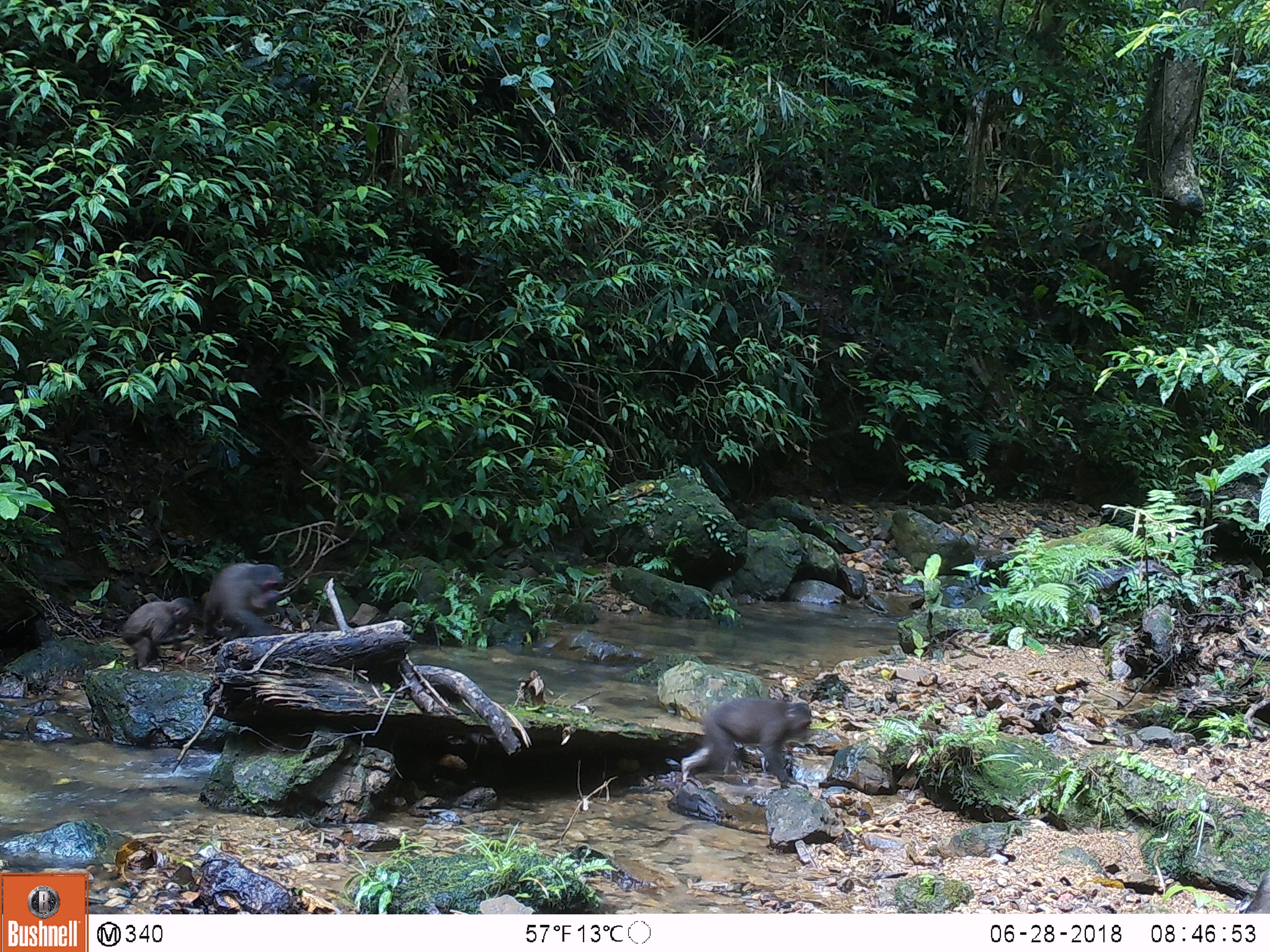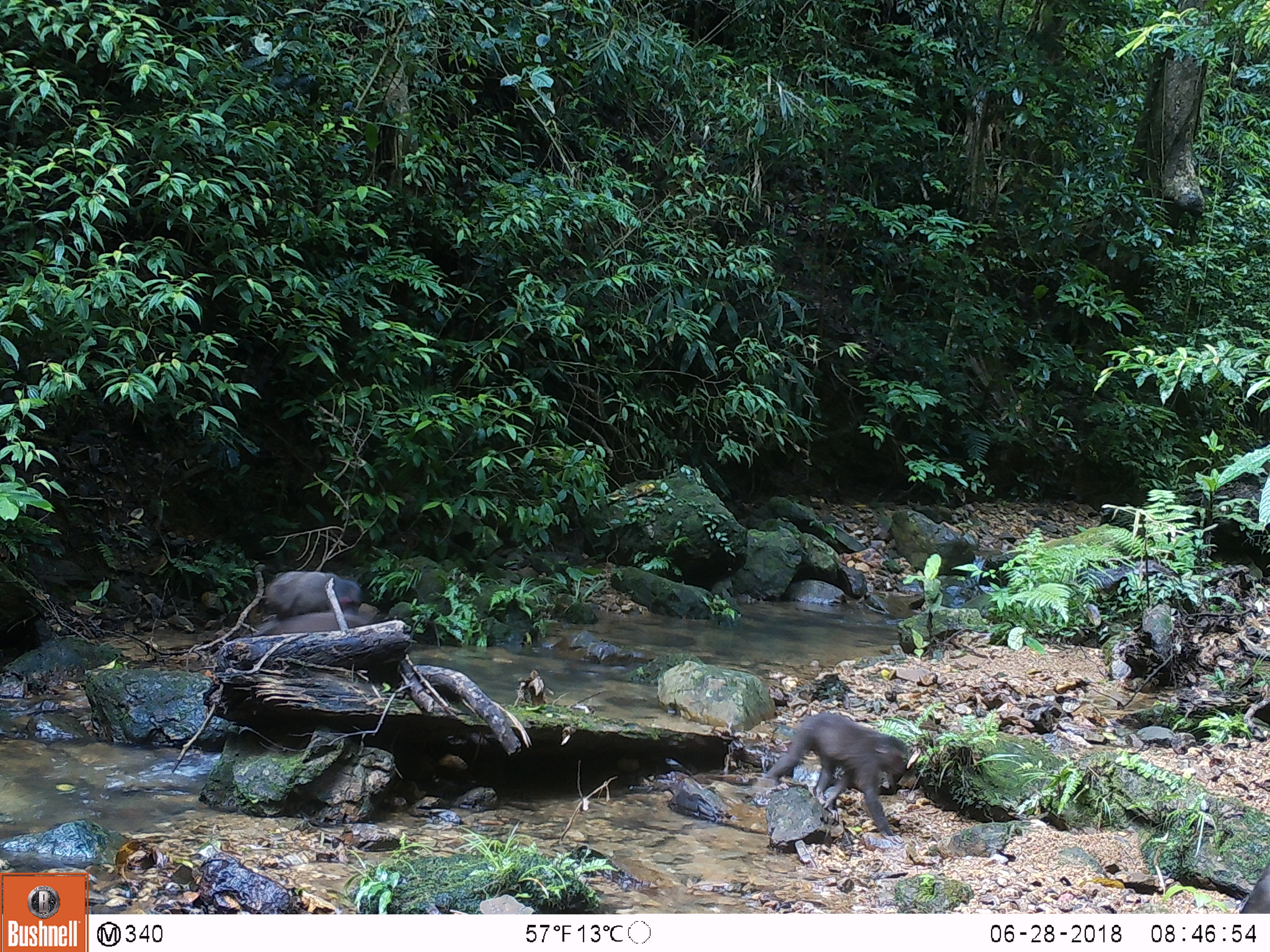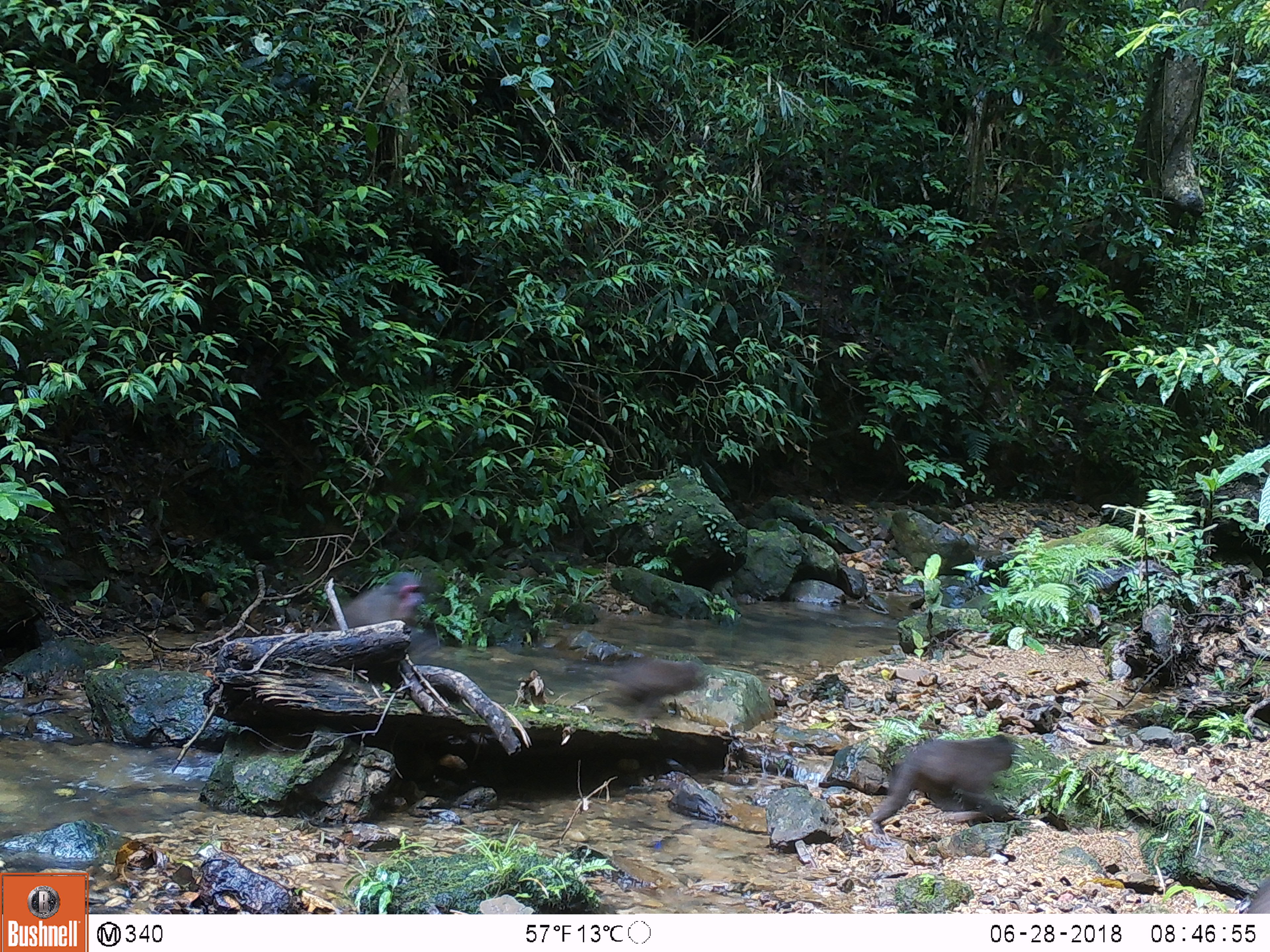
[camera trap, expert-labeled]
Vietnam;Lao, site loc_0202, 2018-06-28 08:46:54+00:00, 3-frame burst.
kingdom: Animalia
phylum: Chordata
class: Mammalia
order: Primates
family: Cercopithecidae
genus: Macaca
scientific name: Macaca arctoides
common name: stump-tailed macaque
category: stump tailed macaque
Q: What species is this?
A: Stump tailed macaque (stump-tailed macaque) (Macaca arctoides).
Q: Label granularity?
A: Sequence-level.